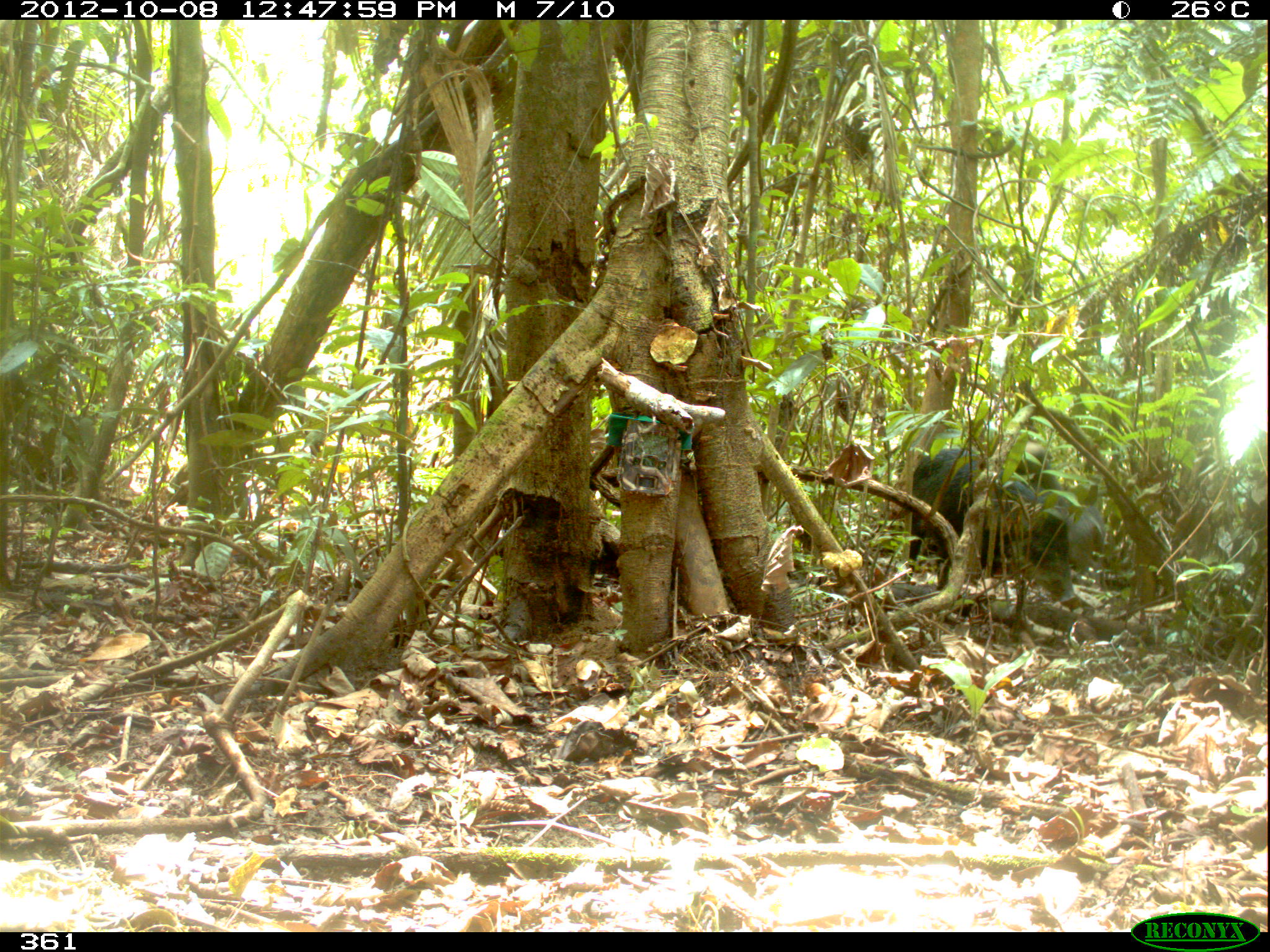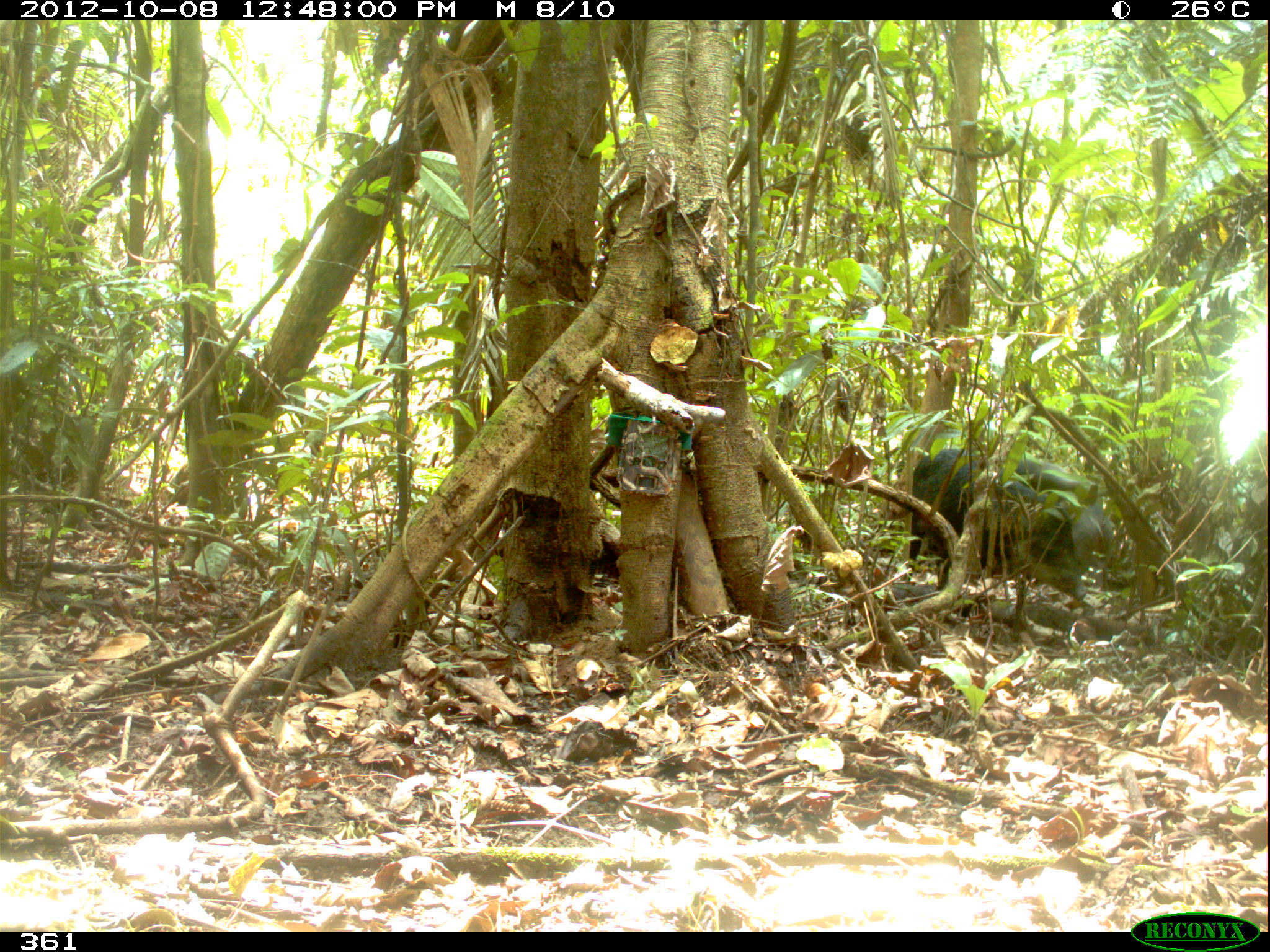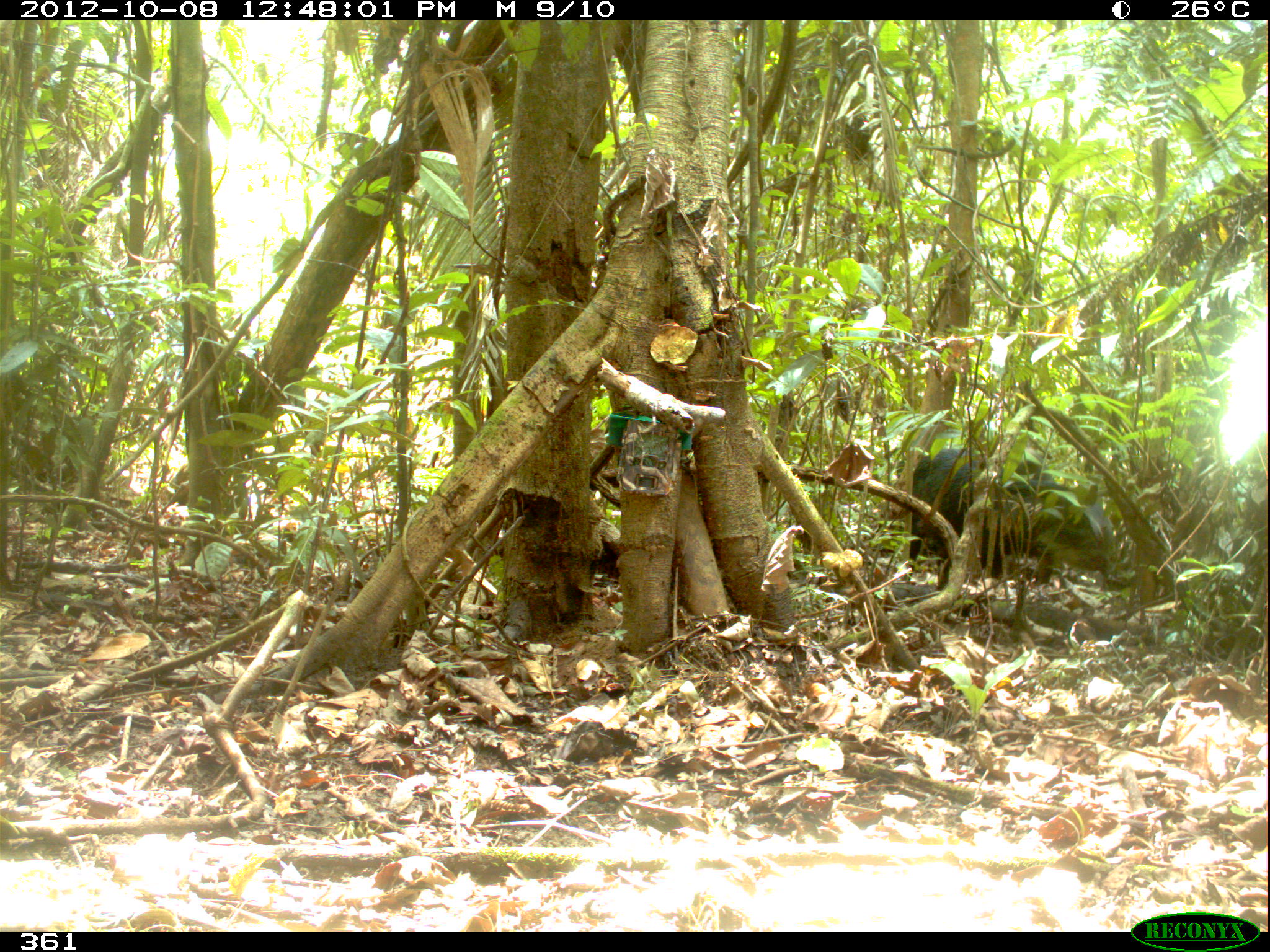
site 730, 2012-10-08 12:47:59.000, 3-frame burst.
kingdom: Animalia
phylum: Chordata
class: Mammalia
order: Artiodactyla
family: Tayassuidae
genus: Tayassu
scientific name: Tayassu pecari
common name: white-lipped peccary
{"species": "Tayassu pecari (white-lipped peccary)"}